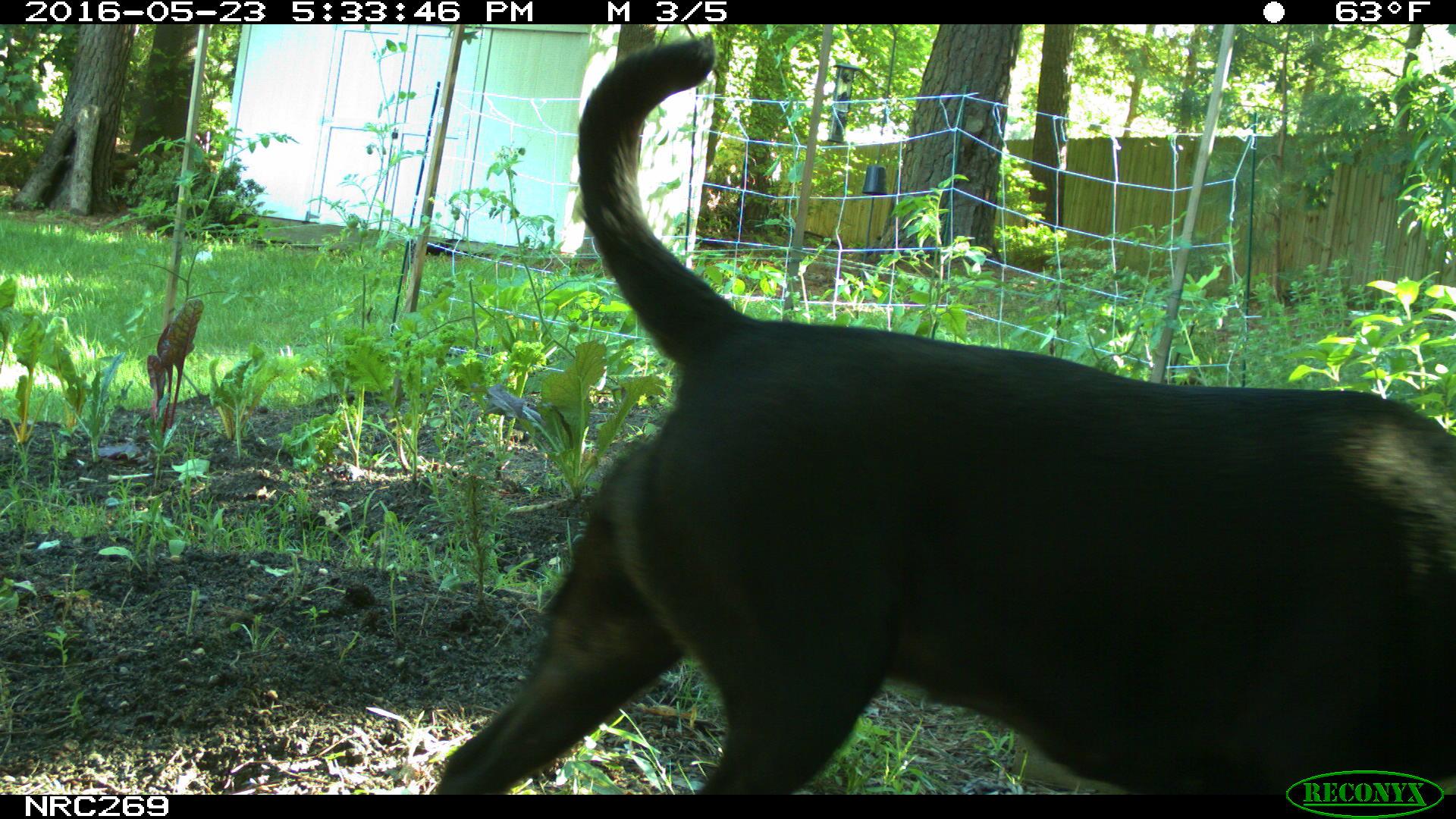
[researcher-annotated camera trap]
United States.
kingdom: Animalia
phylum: Chordata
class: Mammalia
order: Carnivora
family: Canidae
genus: Canis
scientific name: Canis familiaris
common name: domestic dog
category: Dog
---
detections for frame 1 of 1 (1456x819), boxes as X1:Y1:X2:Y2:
Dog: 412:24:1456:790